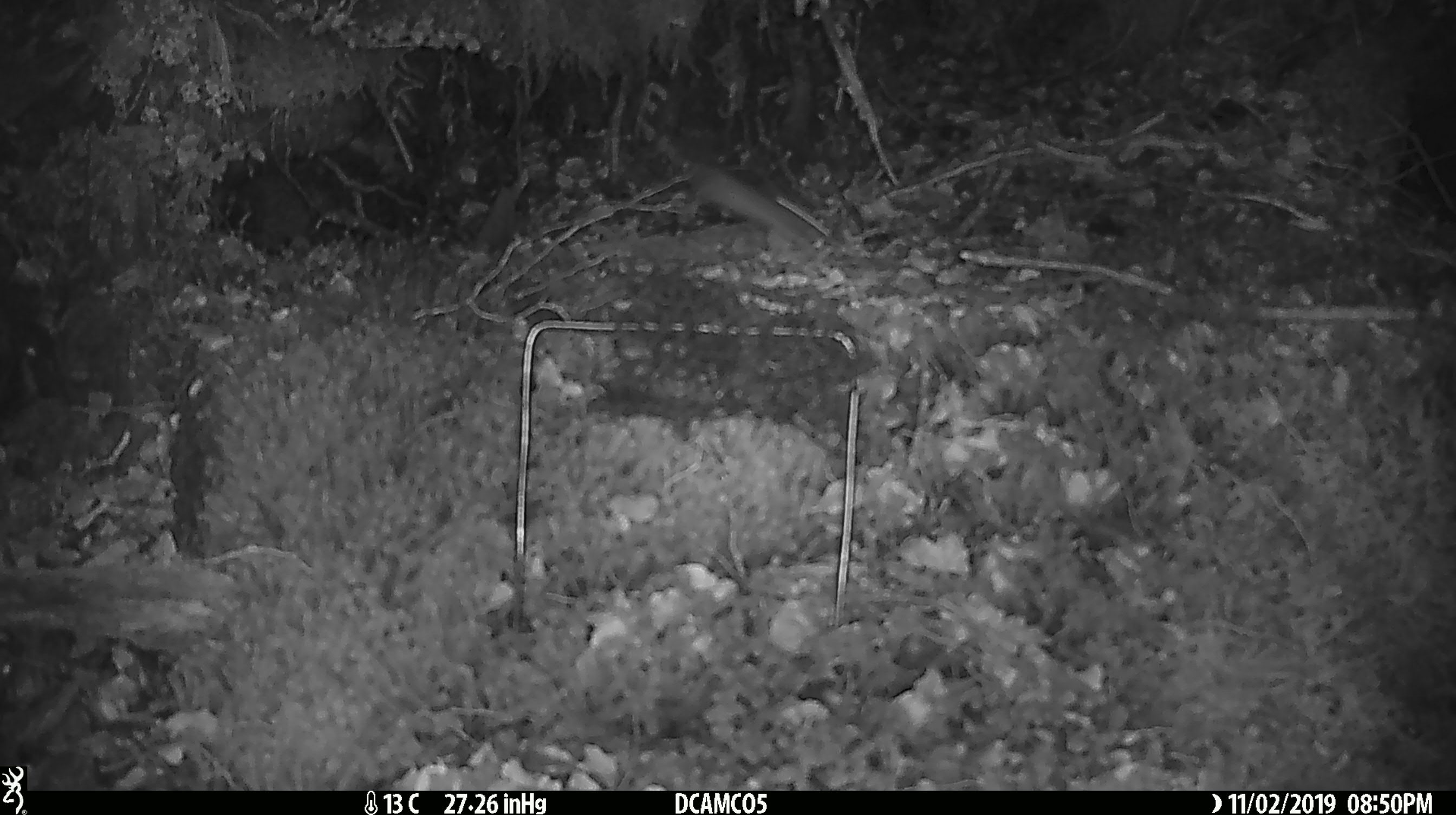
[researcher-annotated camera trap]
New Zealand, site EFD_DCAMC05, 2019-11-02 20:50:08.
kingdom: Animalia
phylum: Chordata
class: Mammalia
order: Rodentia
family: Muridae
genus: Mus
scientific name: Mus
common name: mouse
Mouse (Mus).